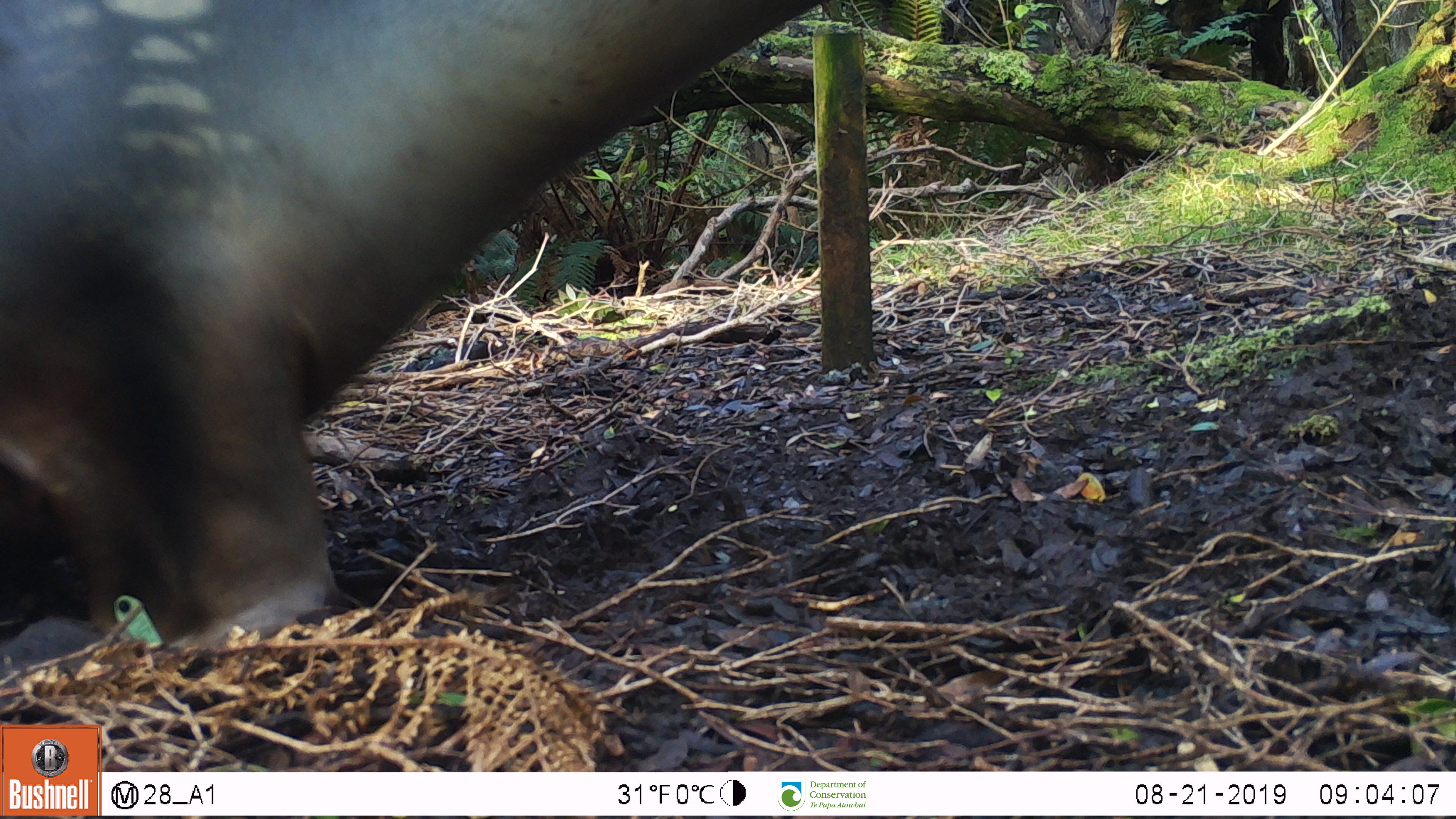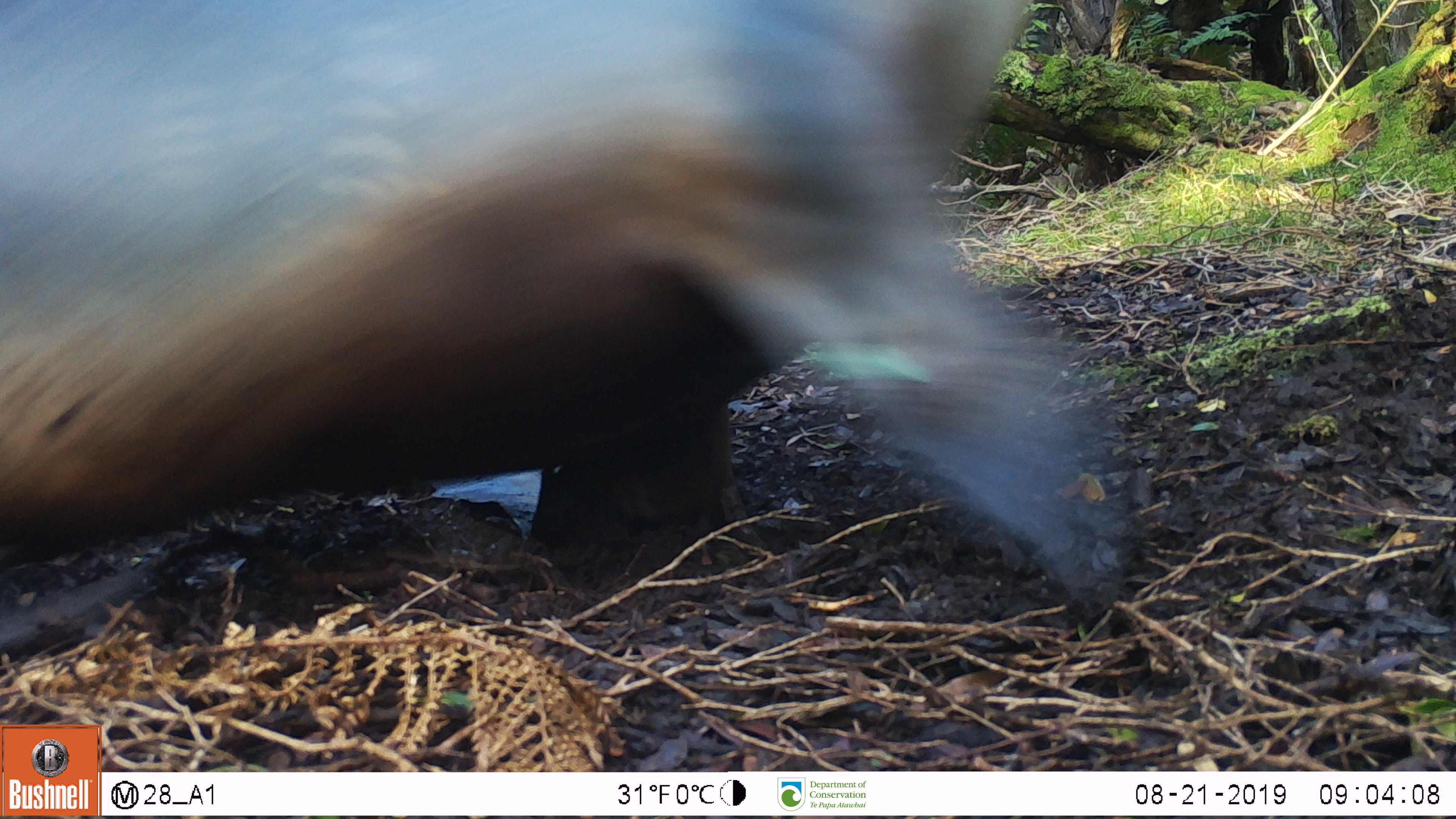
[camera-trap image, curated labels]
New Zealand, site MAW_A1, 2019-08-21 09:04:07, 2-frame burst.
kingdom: Animalia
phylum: Chordata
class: Mammalia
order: Carnivora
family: Otariidae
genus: Phocarctos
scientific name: Phocarctos hookeri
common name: new zealand sea lion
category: sealion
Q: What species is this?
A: Sealion (new zealand sea lion) (Phocarctos hookeri).